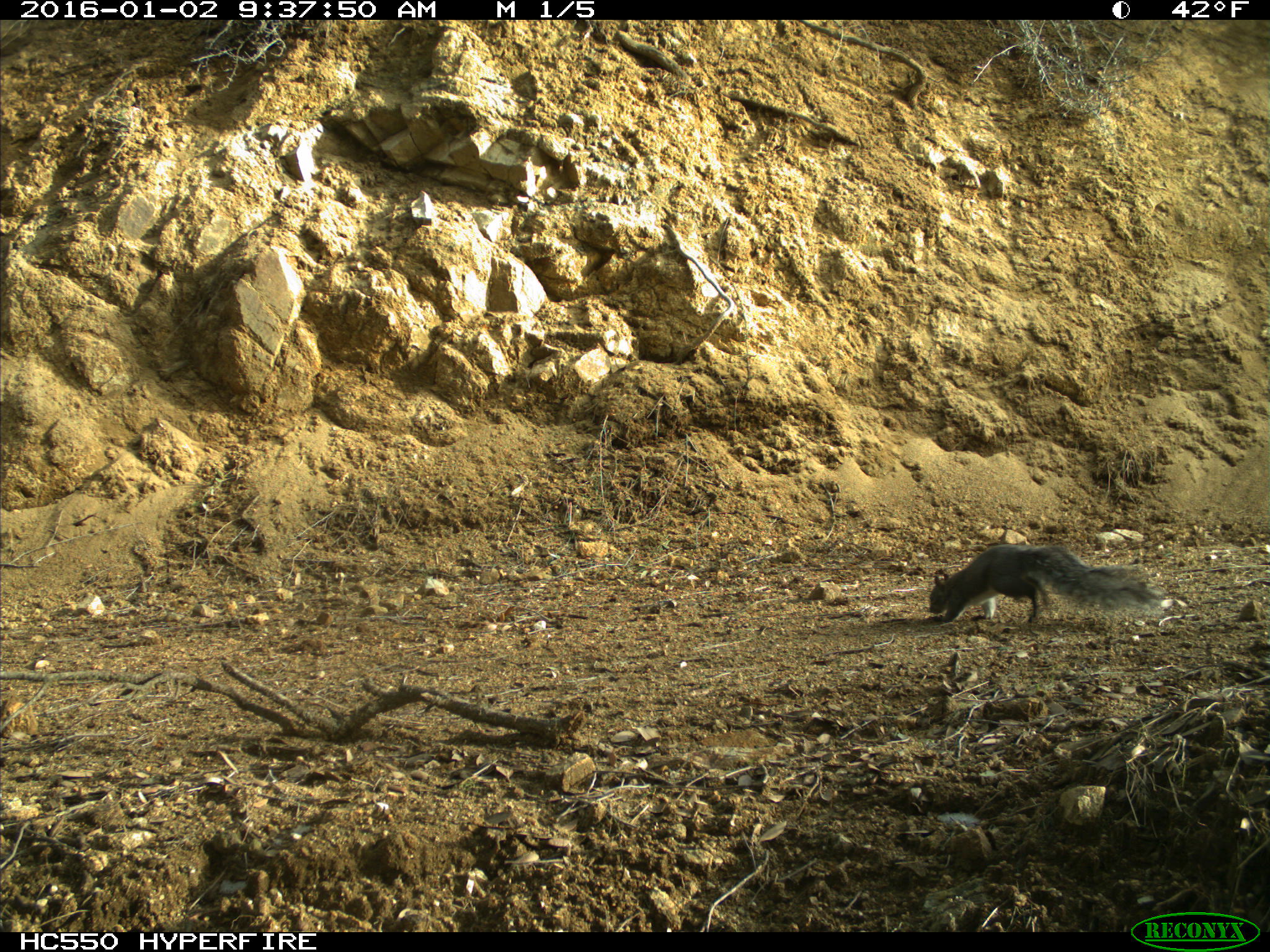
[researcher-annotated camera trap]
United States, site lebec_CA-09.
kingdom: Animalia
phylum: Chordata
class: Mammalia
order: Rodentia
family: Sciuridae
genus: Sciurus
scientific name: Sciurus carolinensis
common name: eastern gray squirrel